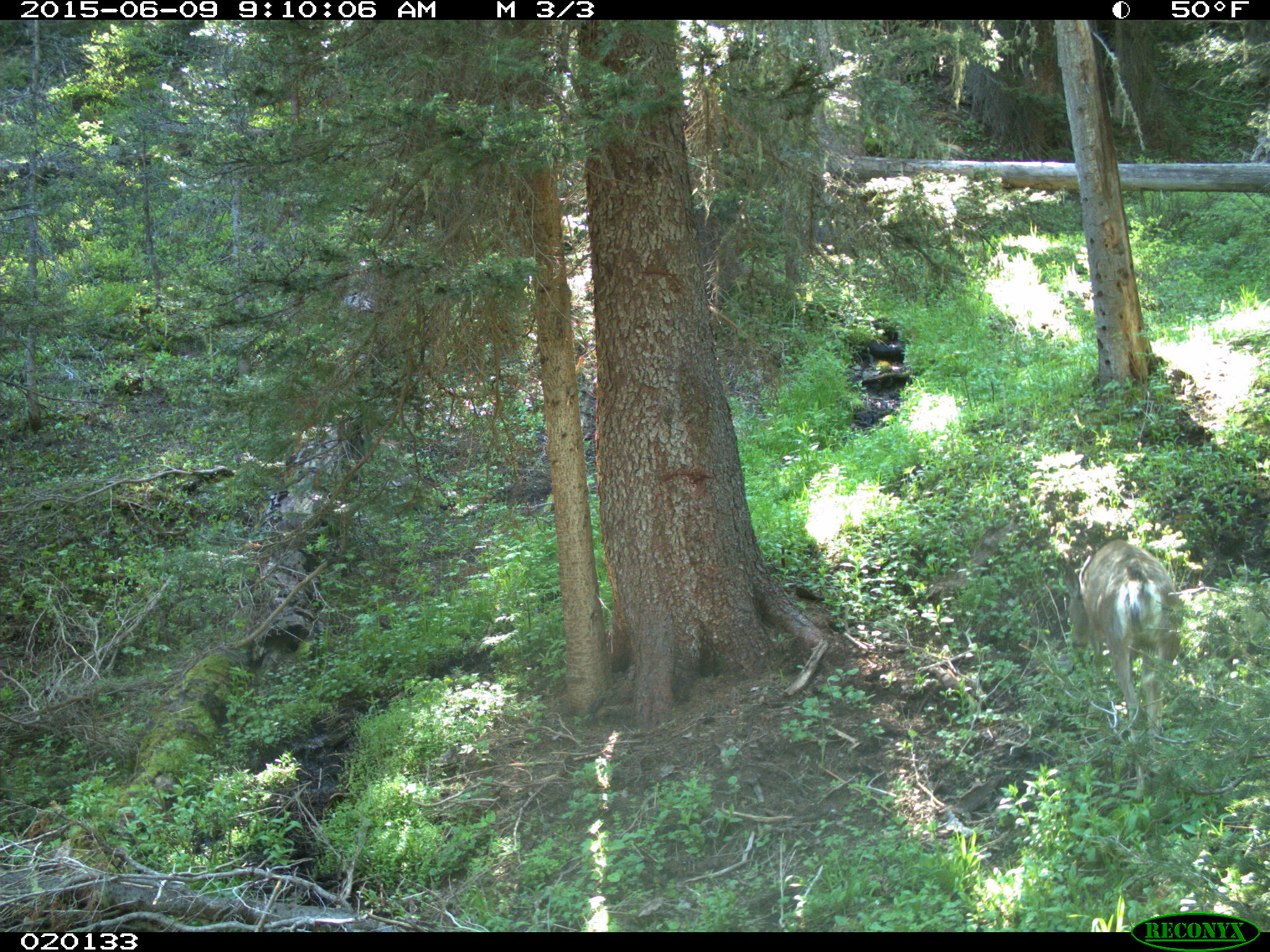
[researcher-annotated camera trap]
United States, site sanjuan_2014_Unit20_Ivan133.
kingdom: Animalia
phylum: Chordata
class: Mammalia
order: Artiodactyla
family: Cervidae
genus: Odocoileus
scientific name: Odocoileus hemionus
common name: mule deer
Odocoileus hemionus (mule deer).